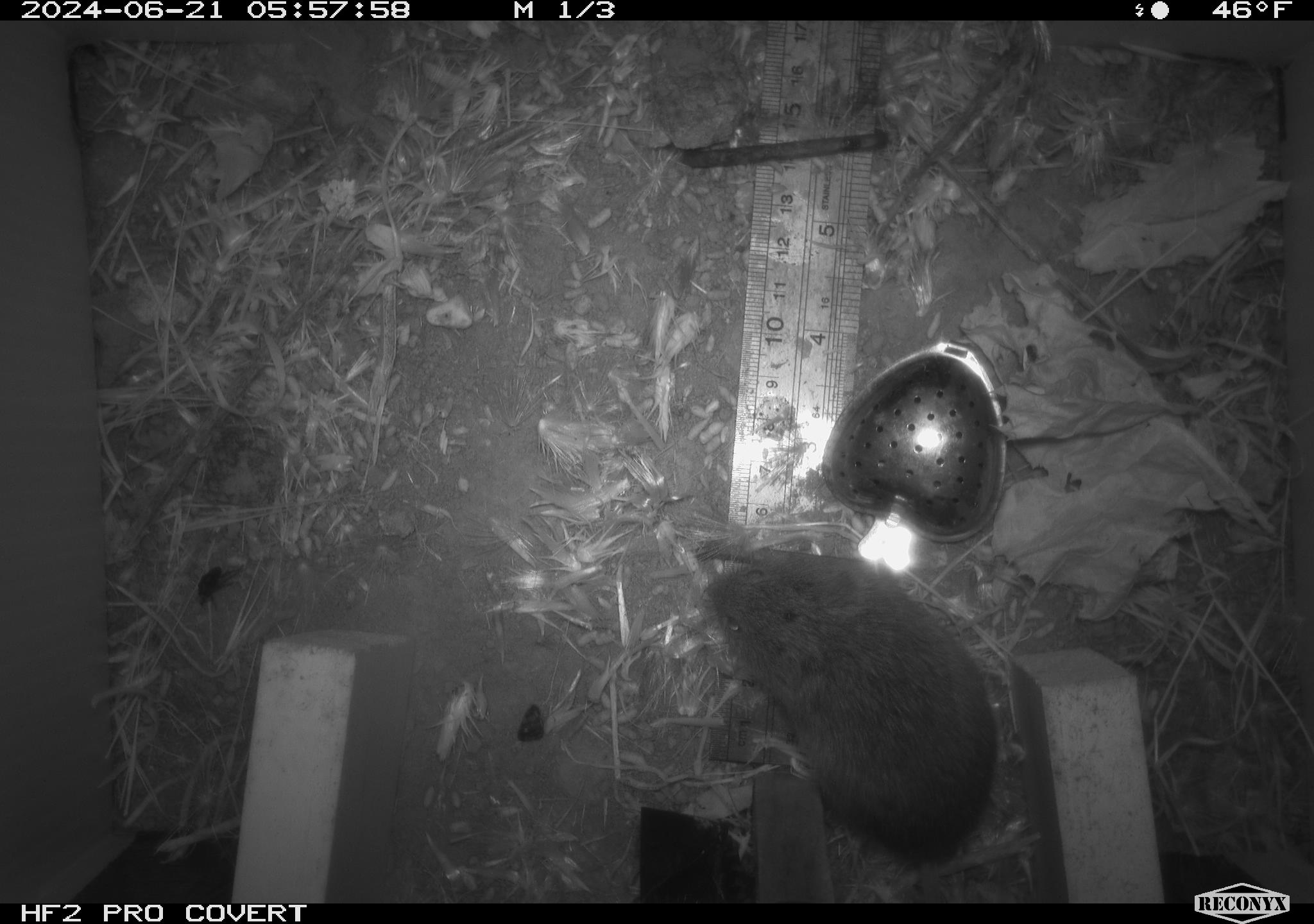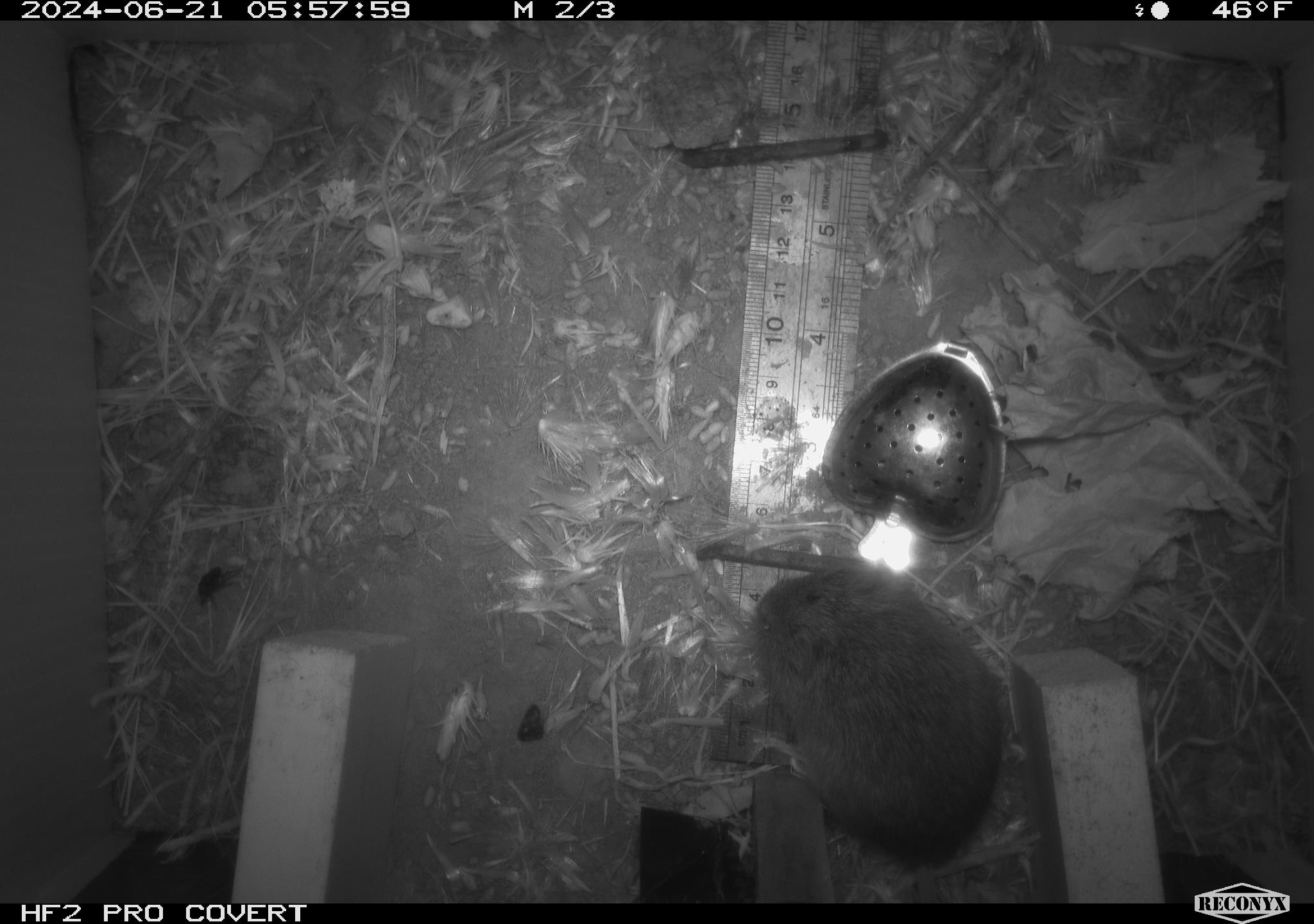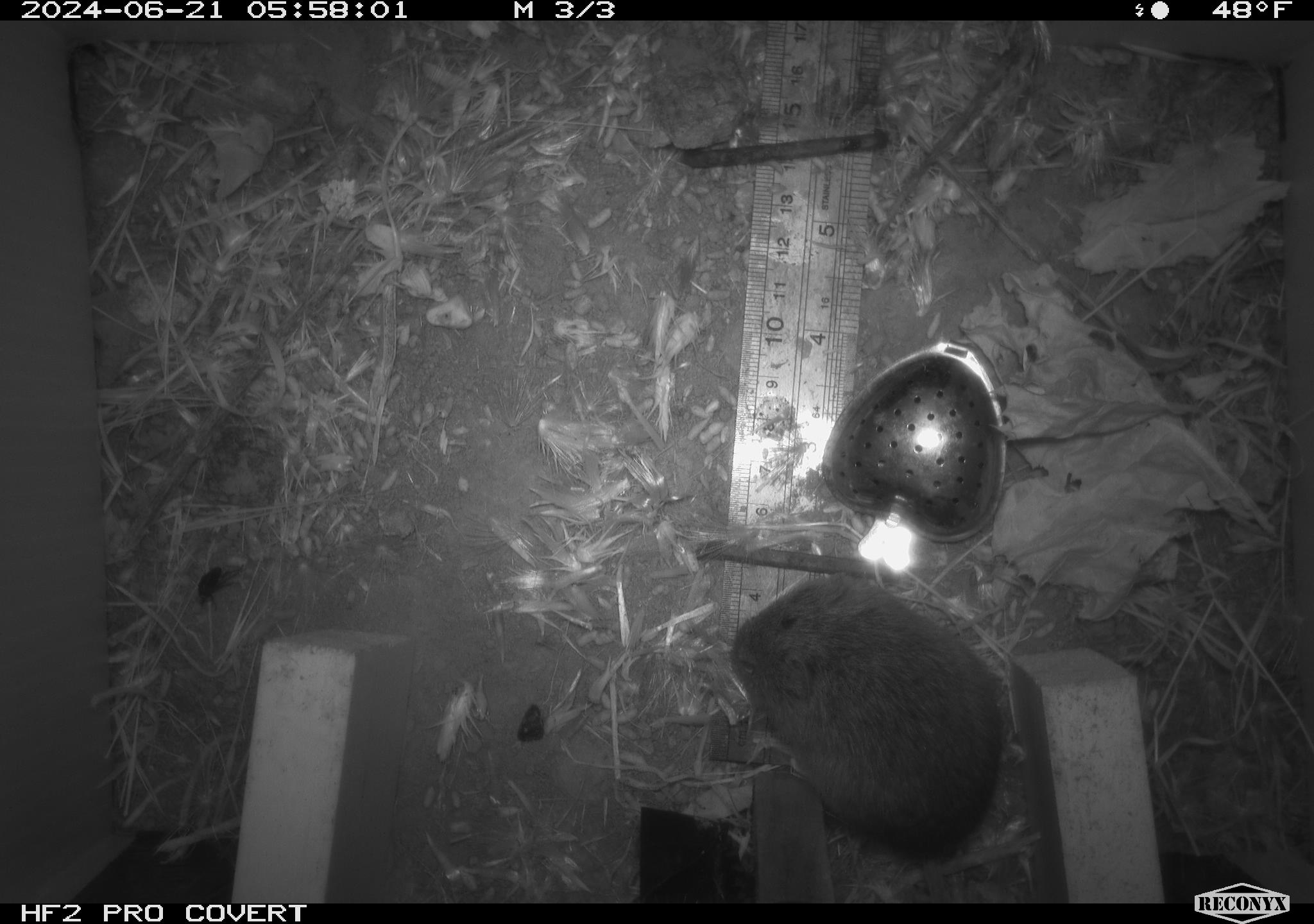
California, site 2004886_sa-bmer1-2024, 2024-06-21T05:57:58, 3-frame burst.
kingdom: Animalia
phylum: Chordata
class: Mammalia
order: Rodentia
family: Cricetidae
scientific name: Cricetidae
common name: hamsters, voles, lemmings, and allies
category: cricetidae family